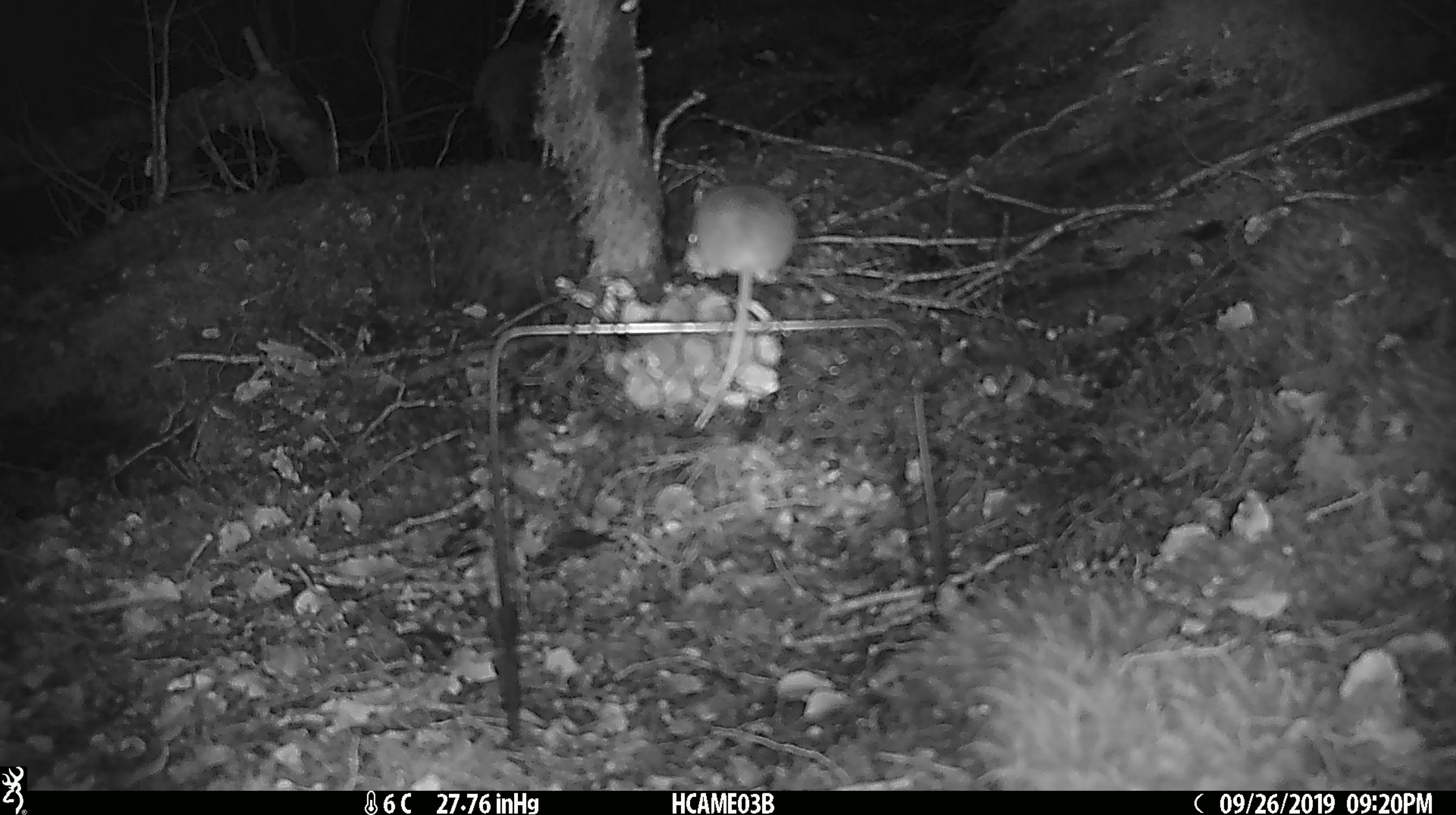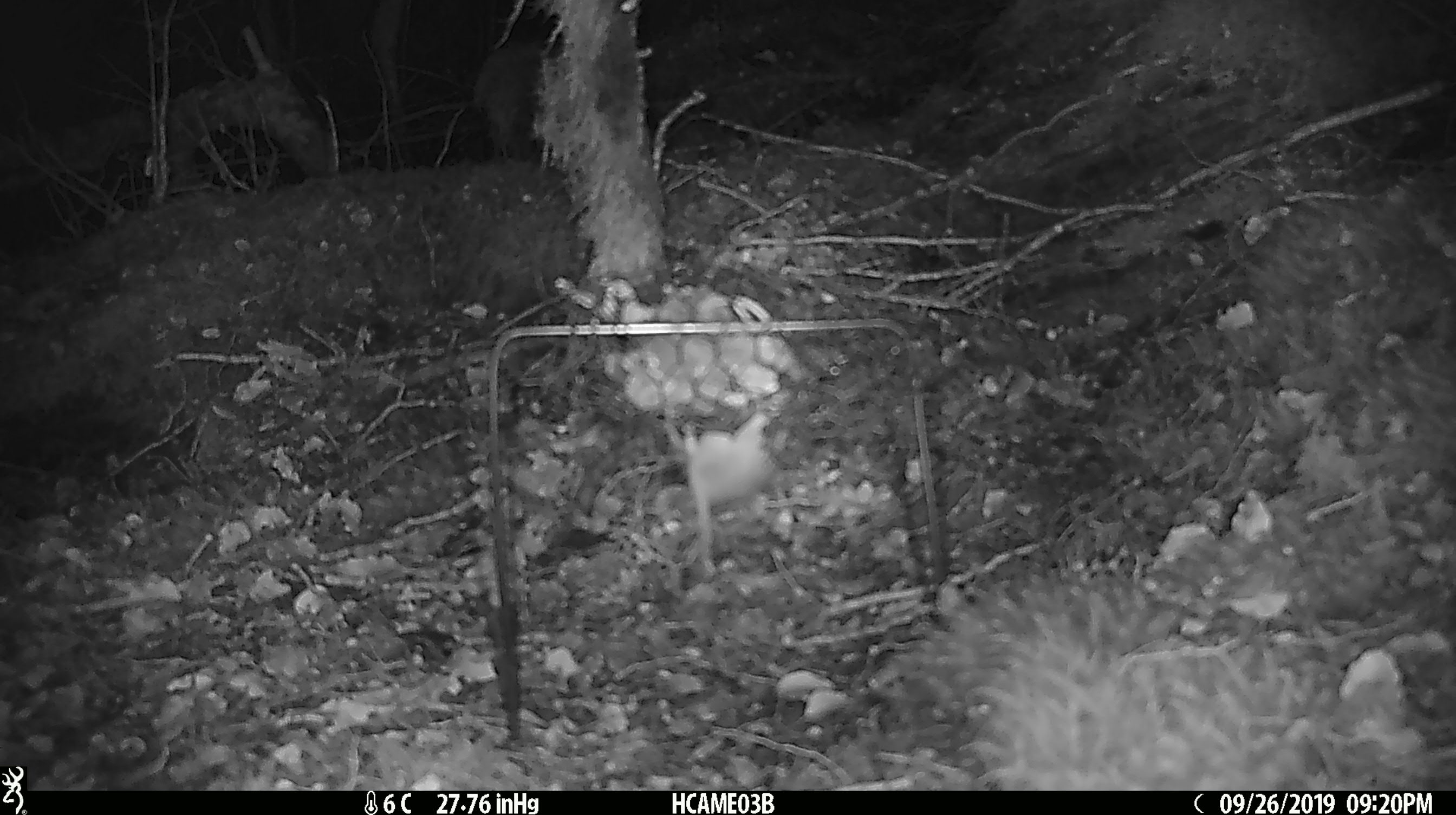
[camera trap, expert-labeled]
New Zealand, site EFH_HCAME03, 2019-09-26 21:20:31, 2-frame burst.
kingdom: Animalia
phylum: Chordata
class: Mammalia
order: Rodentia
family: Muridae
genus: Mus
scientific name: Mus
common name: mouse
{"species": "mouse (Mus)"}